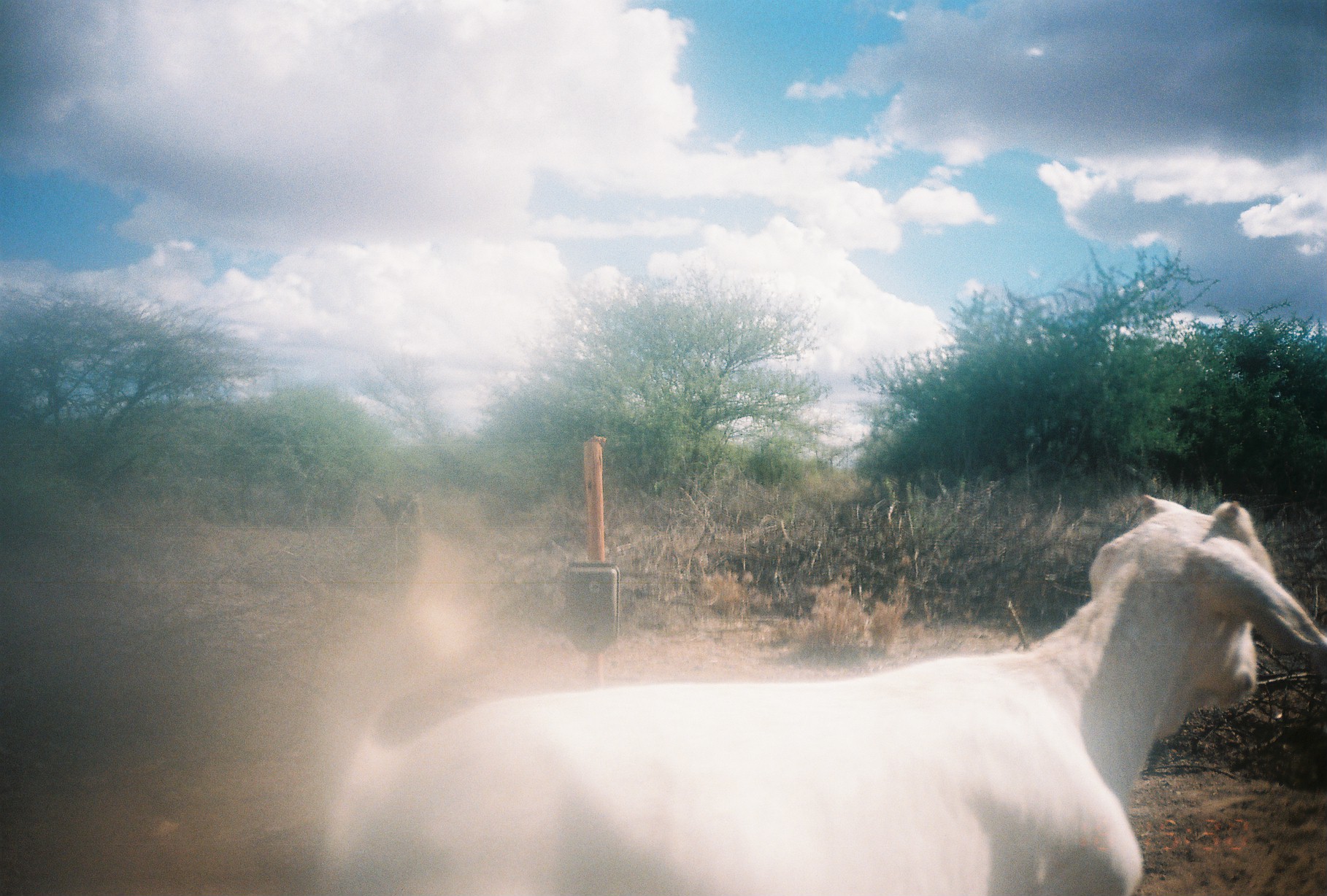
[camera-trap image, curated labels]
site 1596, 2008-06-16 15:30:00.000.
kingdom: Animalia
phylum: Chordata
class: Mammalia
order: Artiodactyla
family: Bovidae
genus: Capra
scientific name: Capra aegagrus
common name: wild goat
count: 1